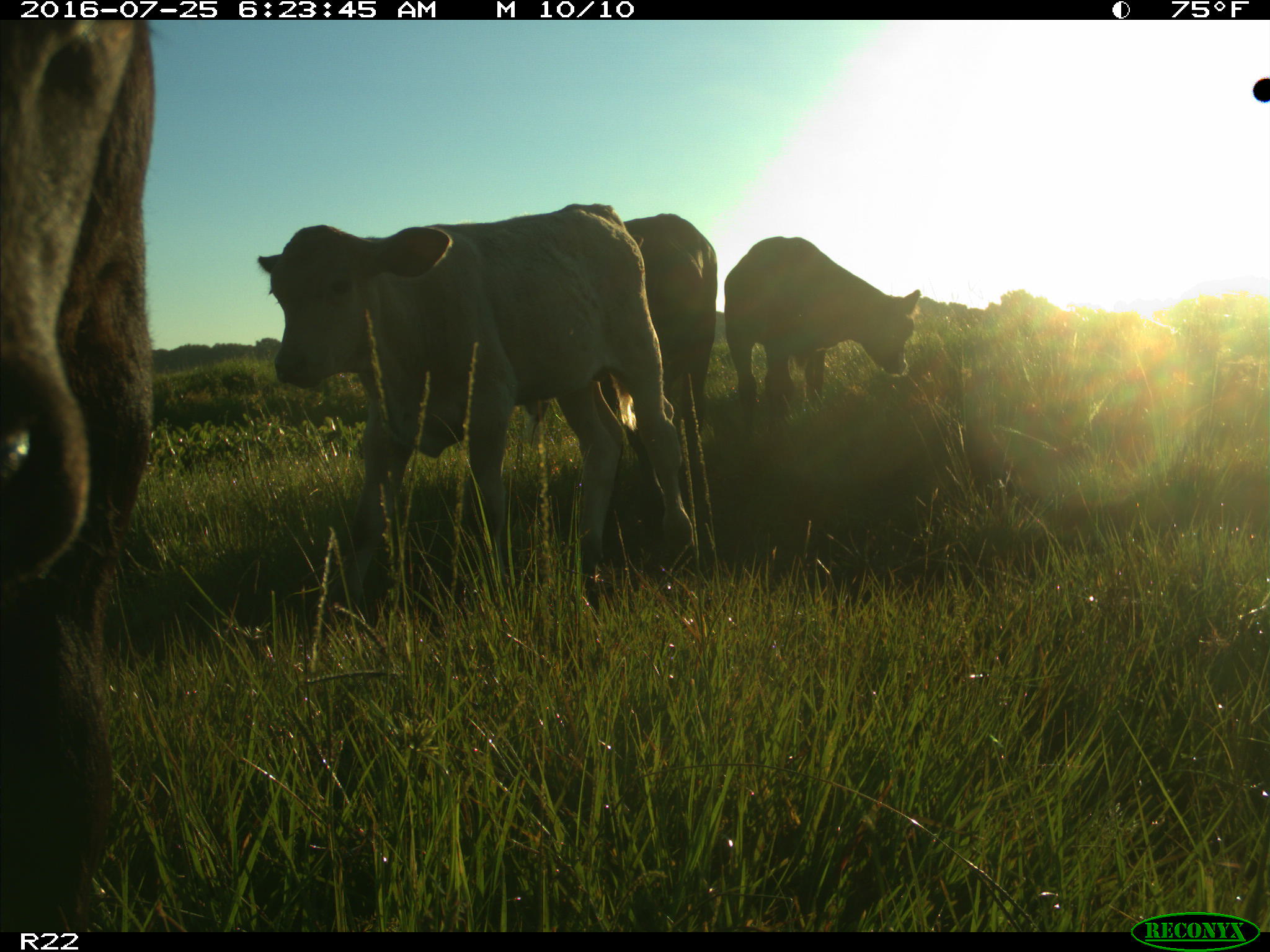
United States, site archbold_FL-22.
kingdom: Animalia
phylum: Chordata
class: Mammalia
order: Artiodactyla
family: Bovidae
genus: Bos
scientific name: Bos taurus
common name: domestic cow